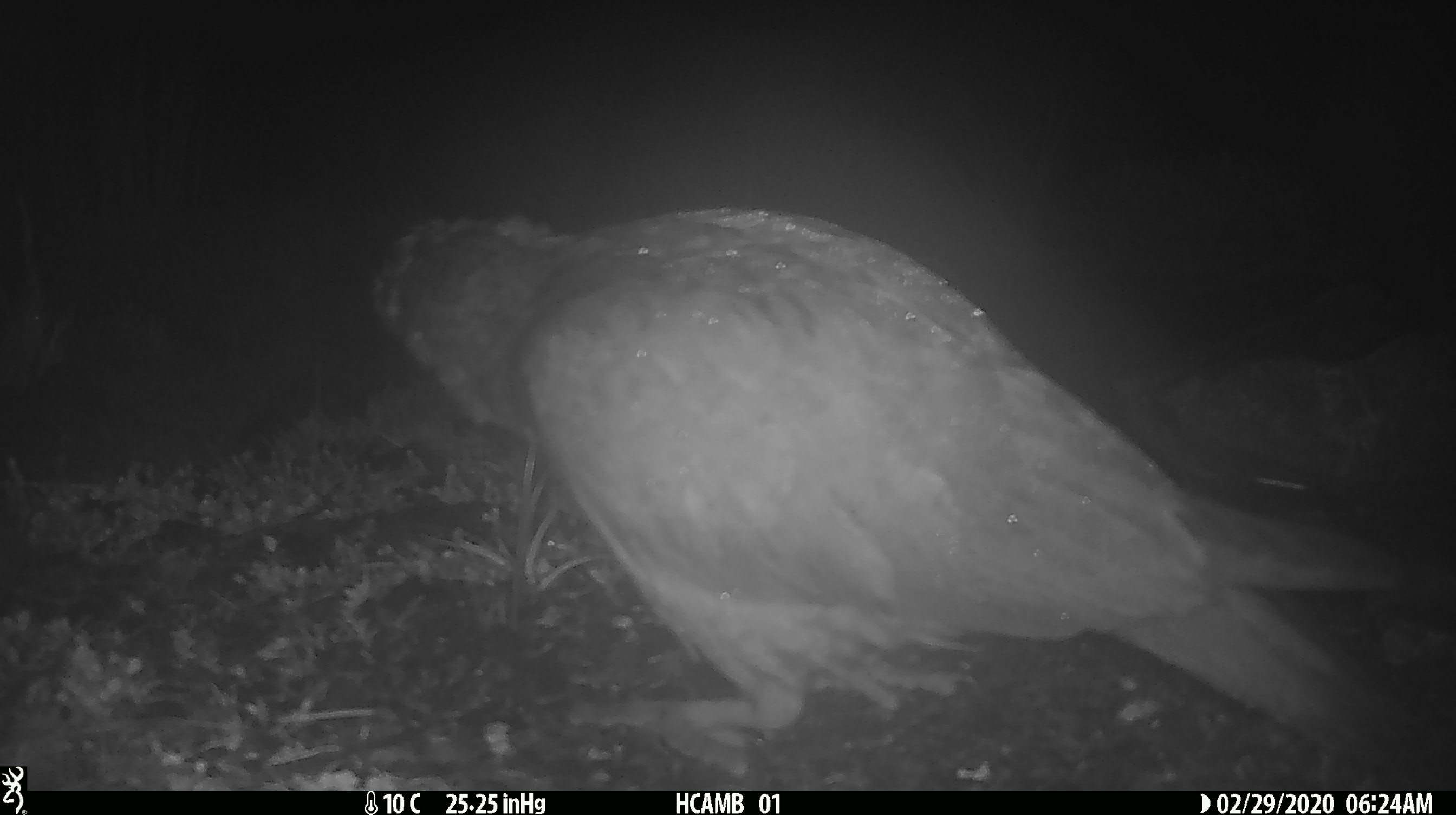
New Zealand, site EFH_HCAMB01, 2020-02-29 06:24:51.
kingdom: Animalia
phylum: Chordata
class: Aves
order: Psittaciformes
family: Strigopidae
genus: Nestor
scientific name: Nestor notabilis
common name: kea